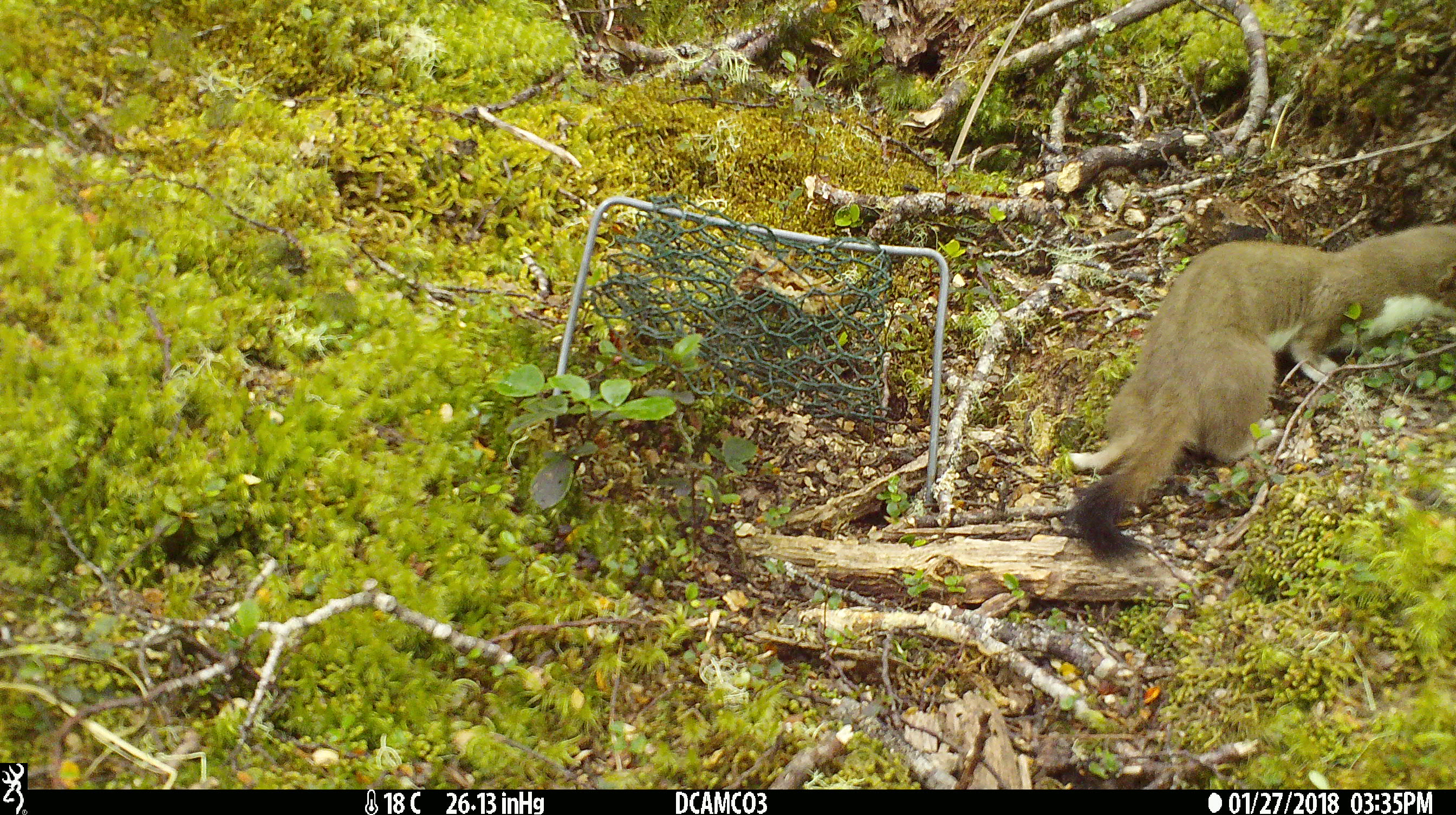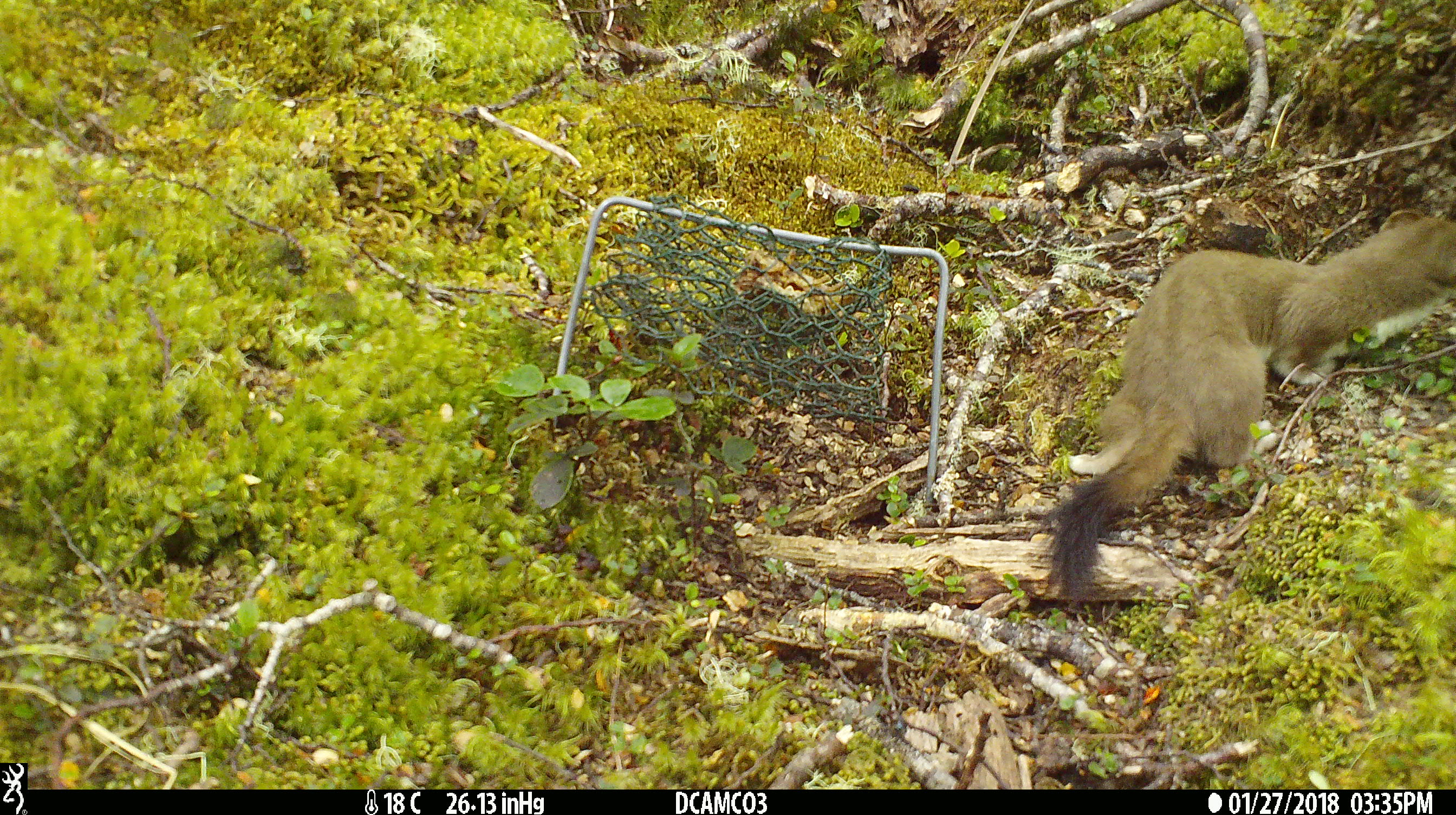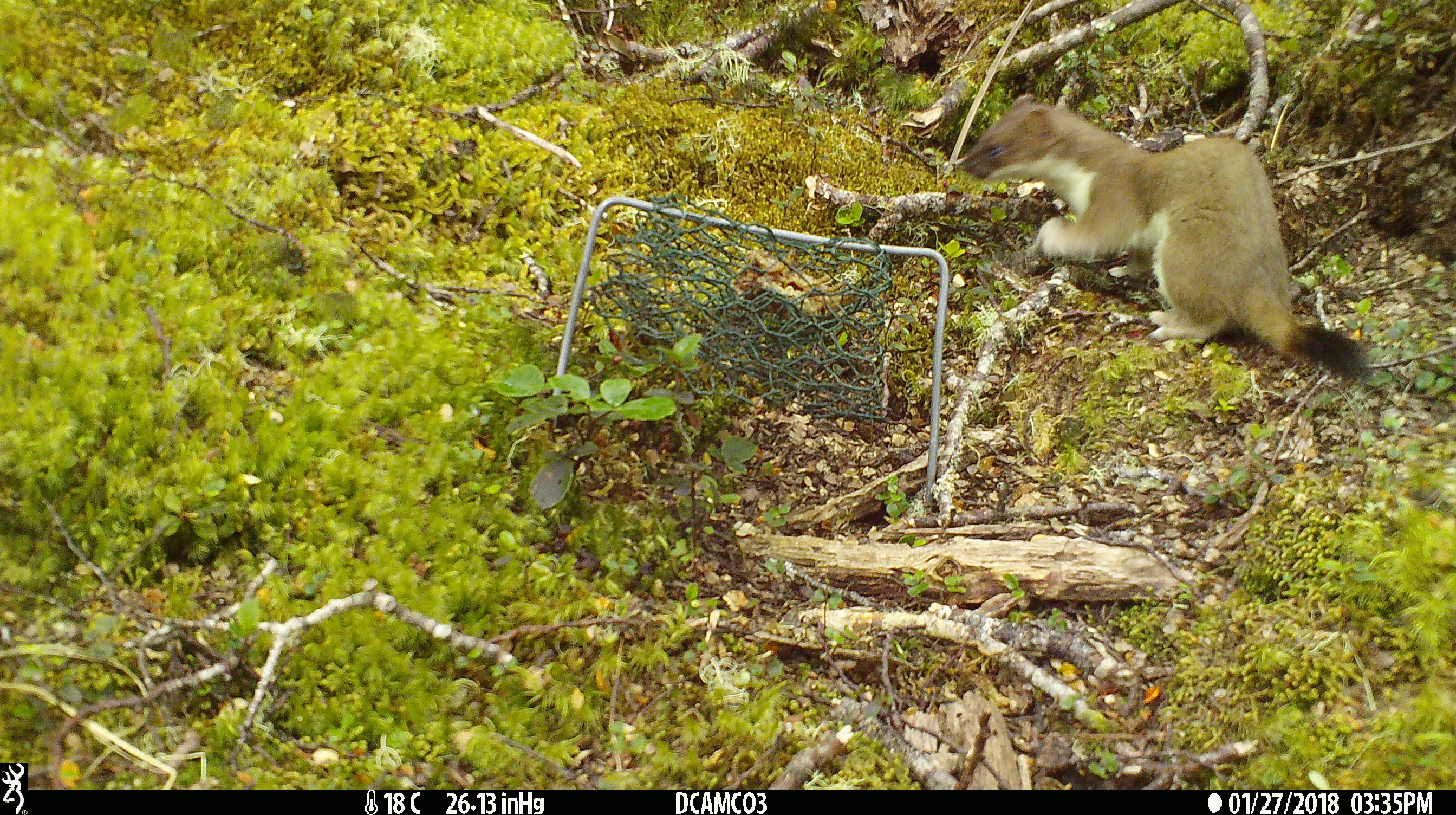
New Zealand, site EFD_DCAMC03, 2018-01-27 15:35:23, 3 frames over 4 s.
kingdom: Animalia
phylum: Chordata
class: Mammalia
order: Carnivora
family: Mustelidae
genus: Mustela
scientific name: Mustela erminea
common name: stoat